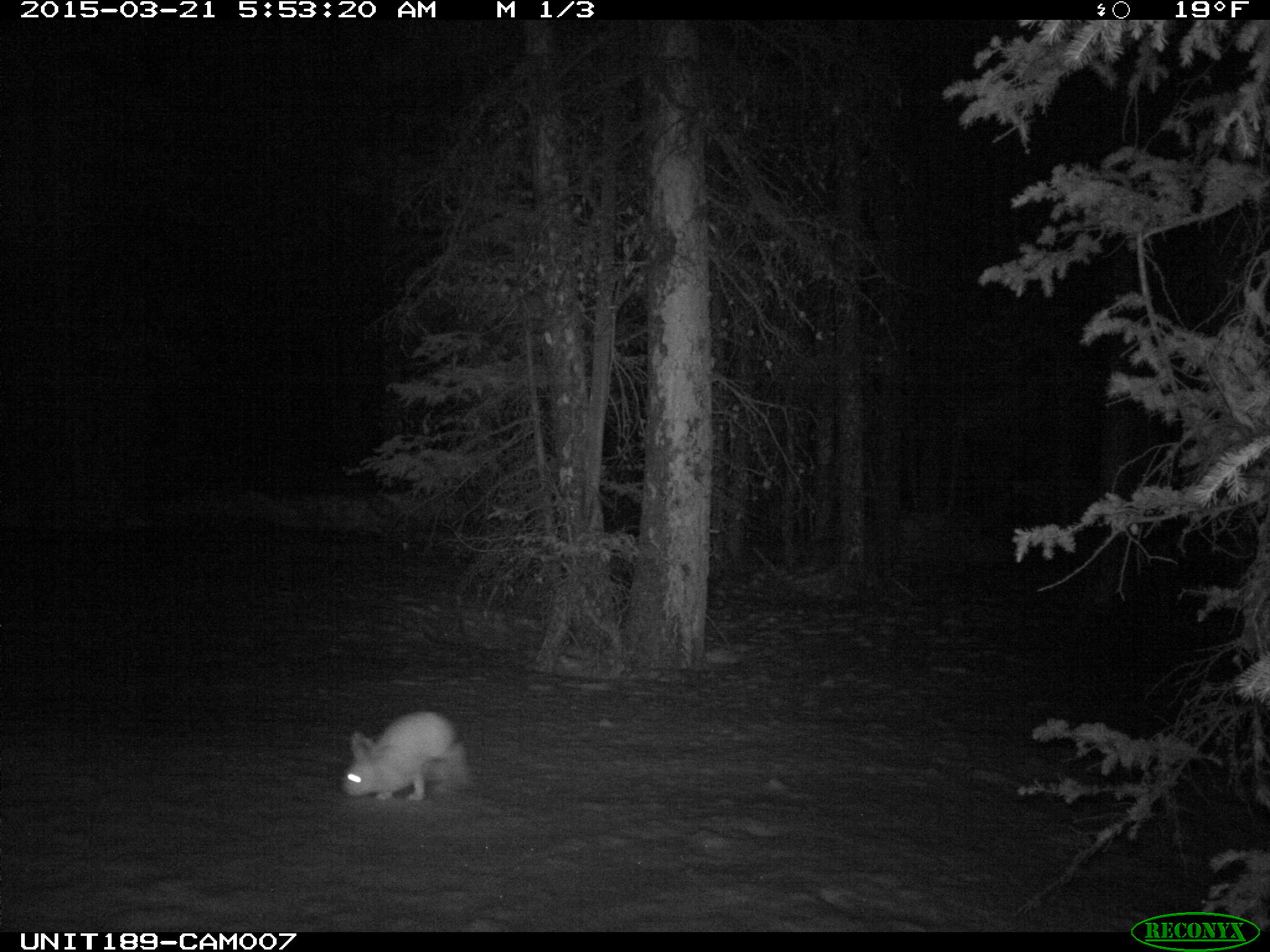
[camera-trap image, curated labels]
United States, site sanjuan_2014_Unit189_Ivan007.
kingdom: Animalia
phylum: Chordata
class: Mammalia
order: Lagomorpha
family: Leporidae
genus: Lepus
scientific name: Lepus americanus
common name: snowshoe hare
Lepus americanus (snowshoe hare).